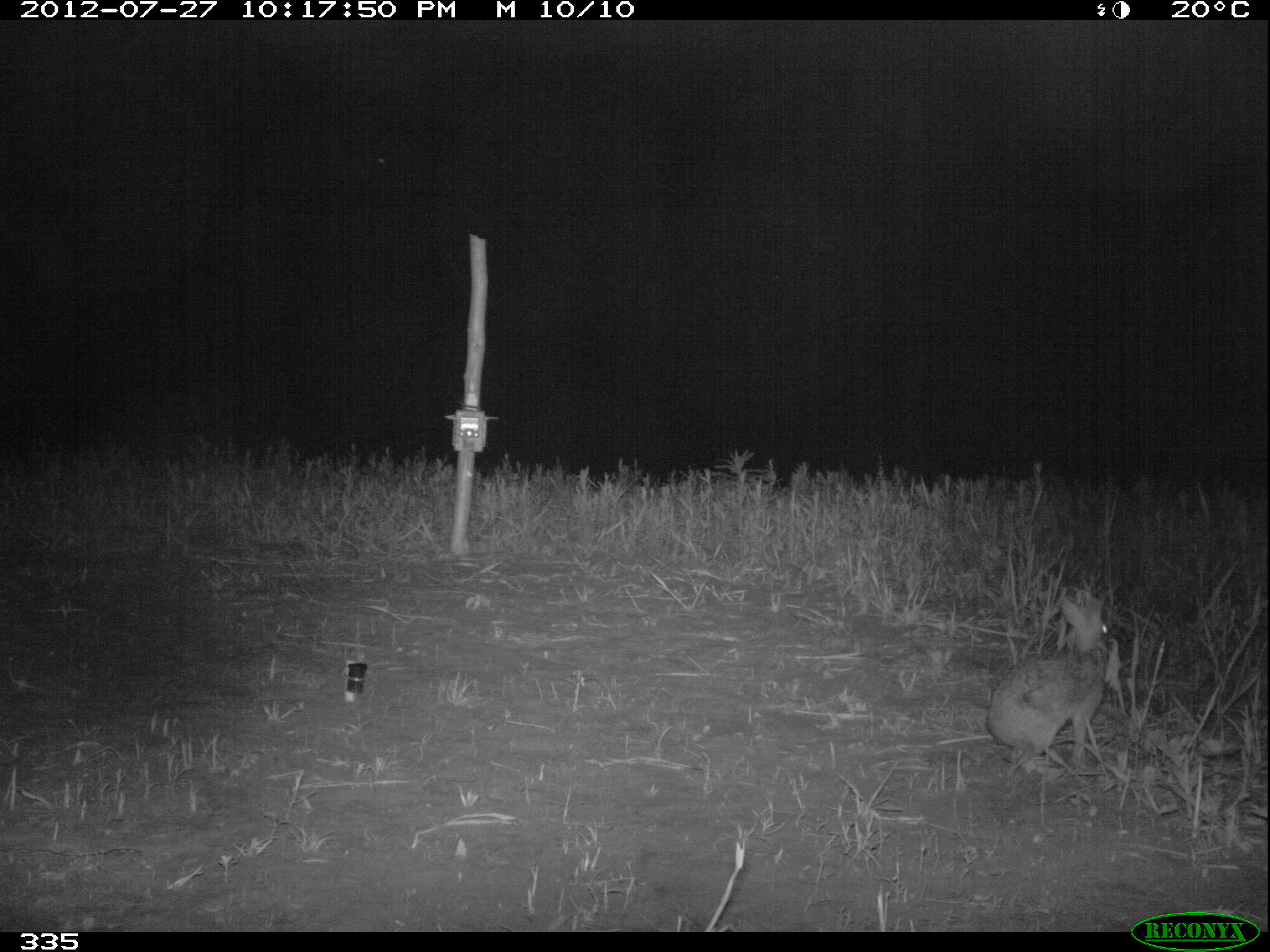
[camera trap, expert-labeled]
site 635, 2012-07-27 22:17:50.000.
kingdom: Animalia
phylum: Chordata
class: Mammalia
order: Lagomorpha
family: Leporidae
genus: Sylvilagus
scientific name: Sylvilagus brasiliensis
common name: tapeti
Sylvilagus brasiliensis (tapeti).